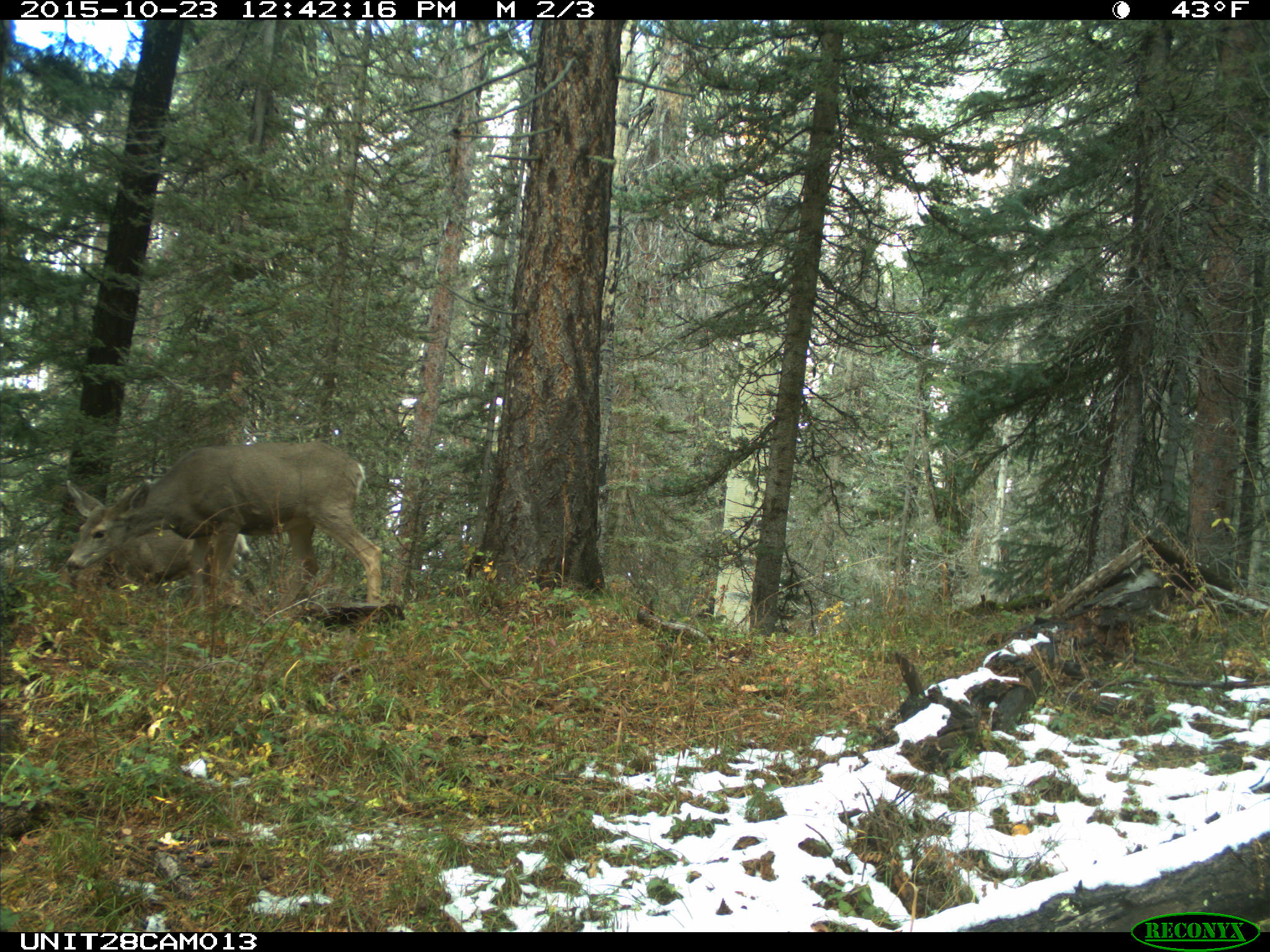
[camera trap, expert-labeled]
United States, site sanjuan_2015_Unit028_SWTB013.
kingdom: Animalia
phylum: Chordata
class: Mammalia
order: Artiodactyla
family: Cervidae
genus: Odocoileus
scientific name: Odocoileus hemionus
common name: mule deer